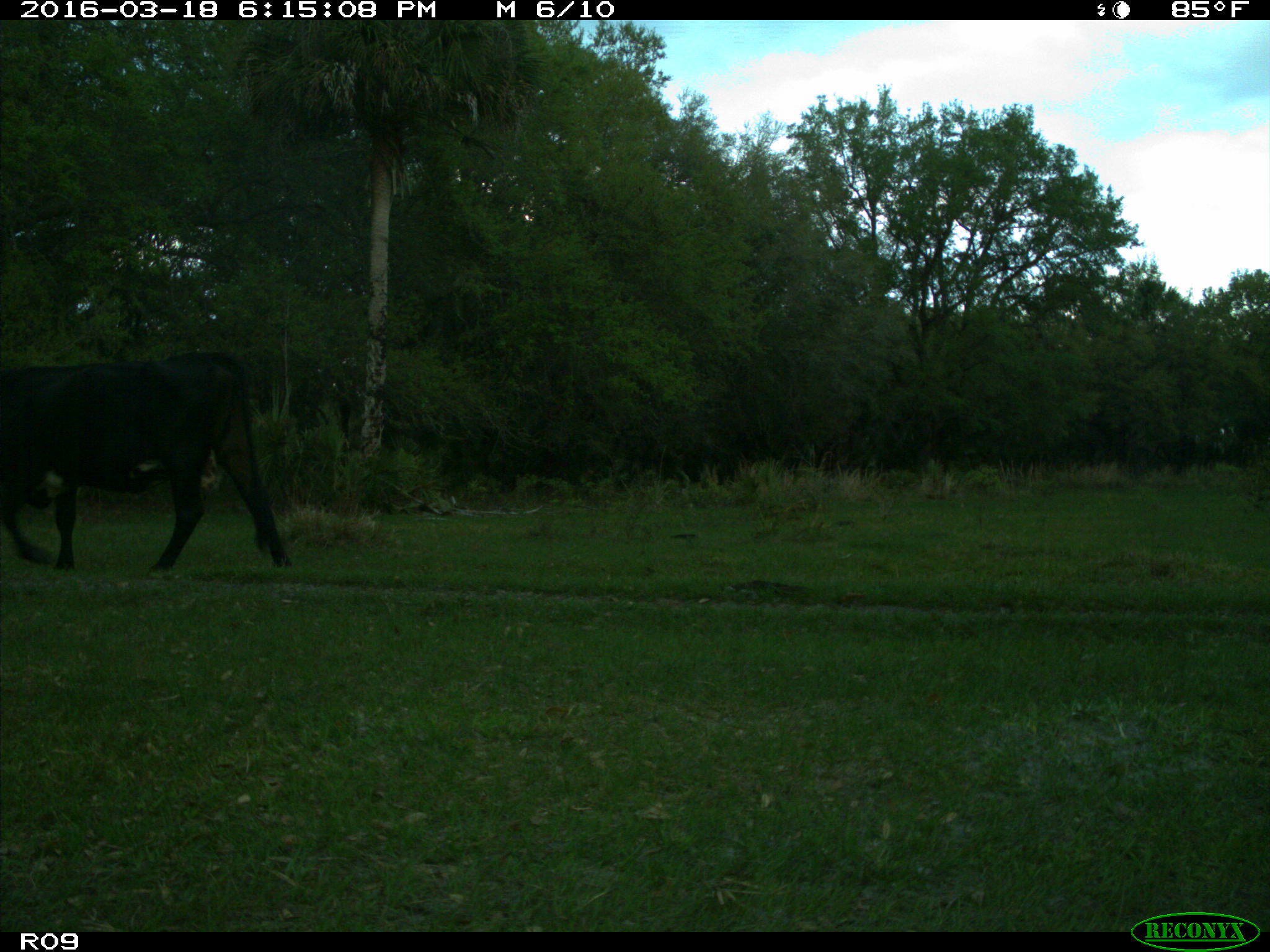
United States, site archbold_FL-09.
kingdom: Animalia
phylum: Chordata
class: Mammalia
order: Artiodactyla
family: Bovidae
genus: Bos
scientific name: Bos taurus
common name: domestic cow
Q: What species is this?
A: Bos taurus (domestic cow).